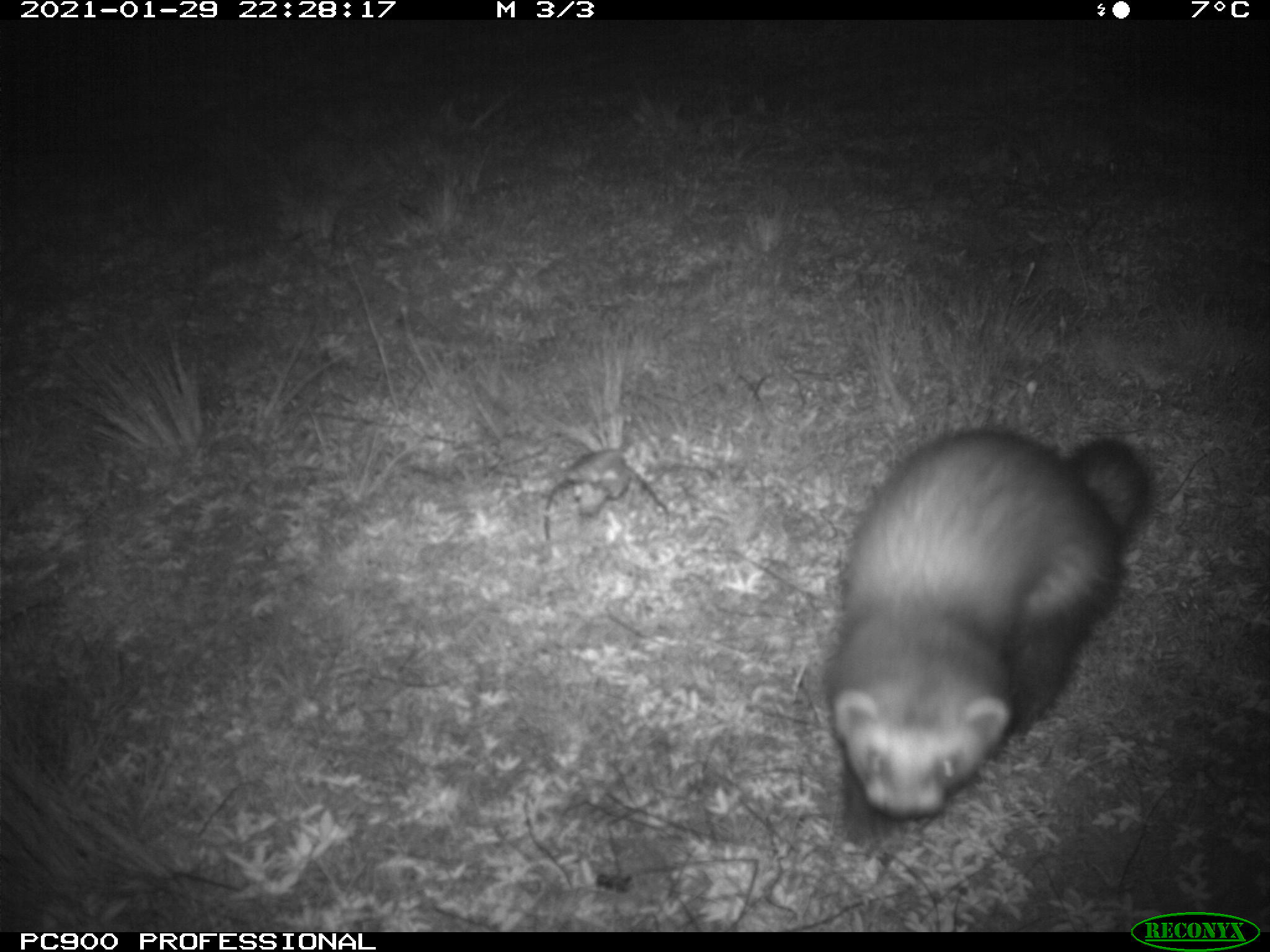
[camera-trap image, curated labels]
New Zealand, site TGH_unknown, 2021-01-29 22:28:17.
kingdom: Animalia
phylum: Chordata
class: Mammalia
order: Carnivora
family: Mustelidae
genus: Mustela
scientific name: Mustela furo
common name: ferret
Ferret (Mustela furo).